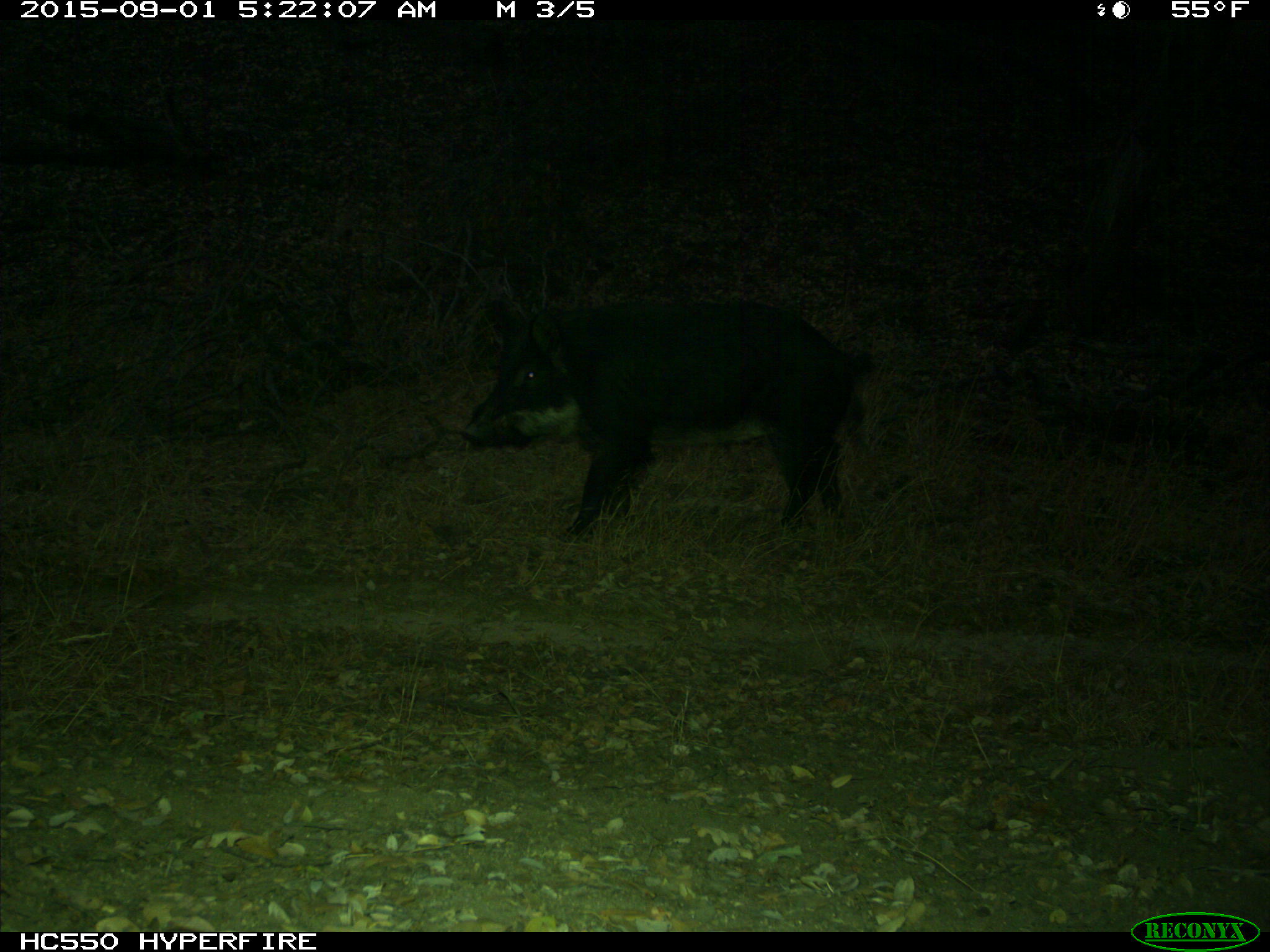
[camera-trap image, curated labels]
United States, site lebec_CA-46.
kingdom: Animalia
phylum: Chordata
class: Mammalia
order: Artiodactyla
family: Suidae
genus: Sus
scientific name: Sus scrofa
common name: wild boar